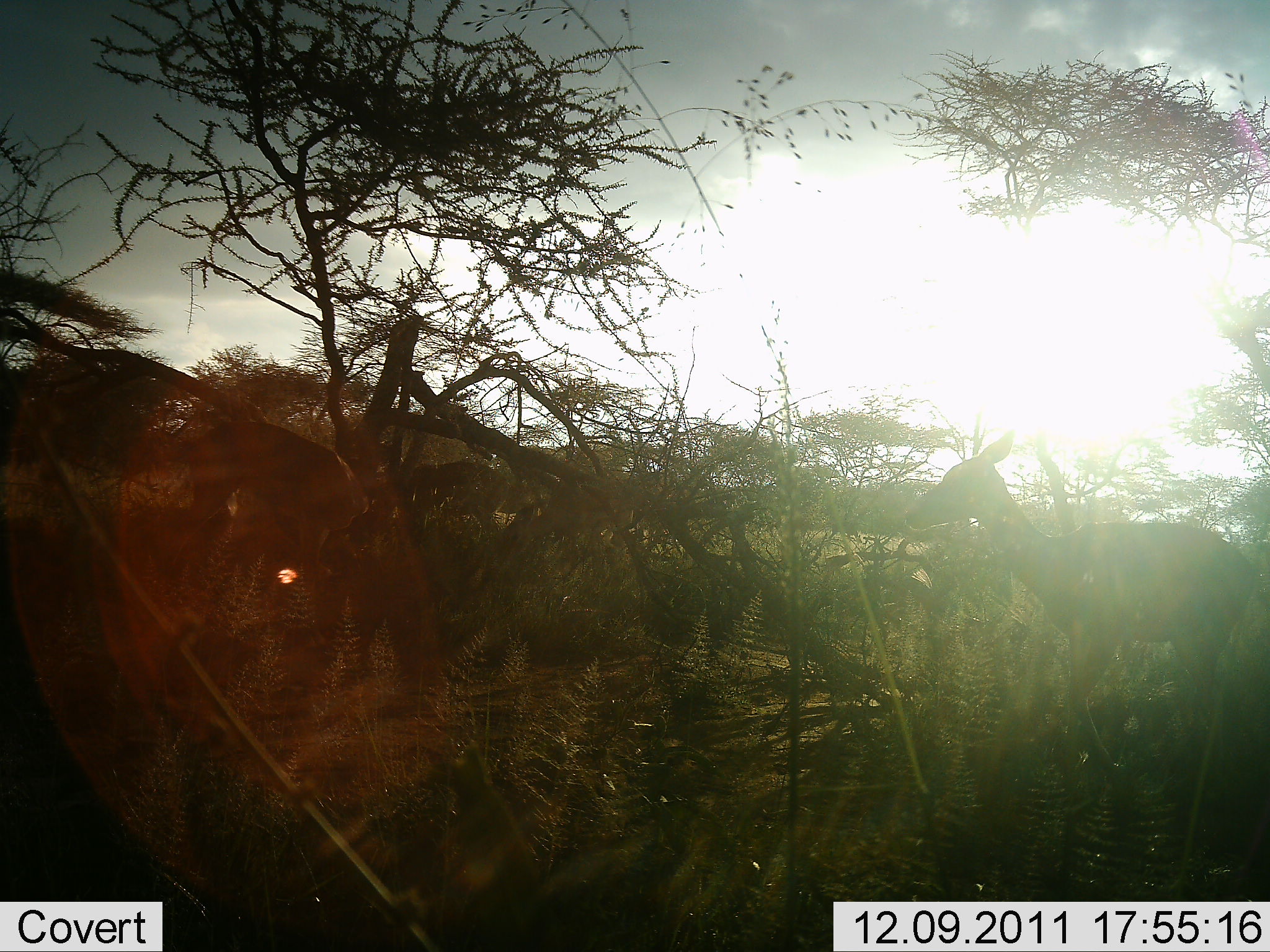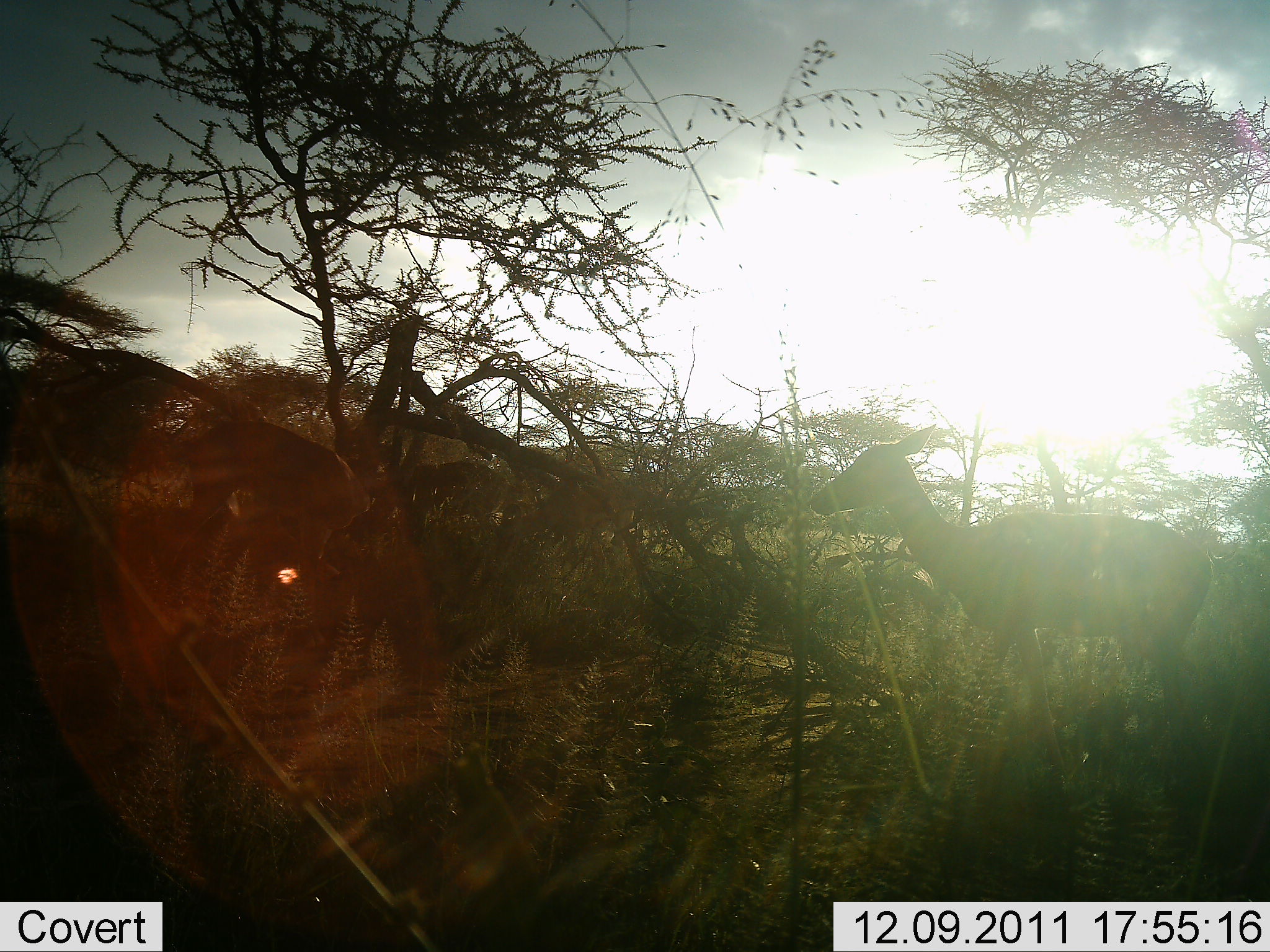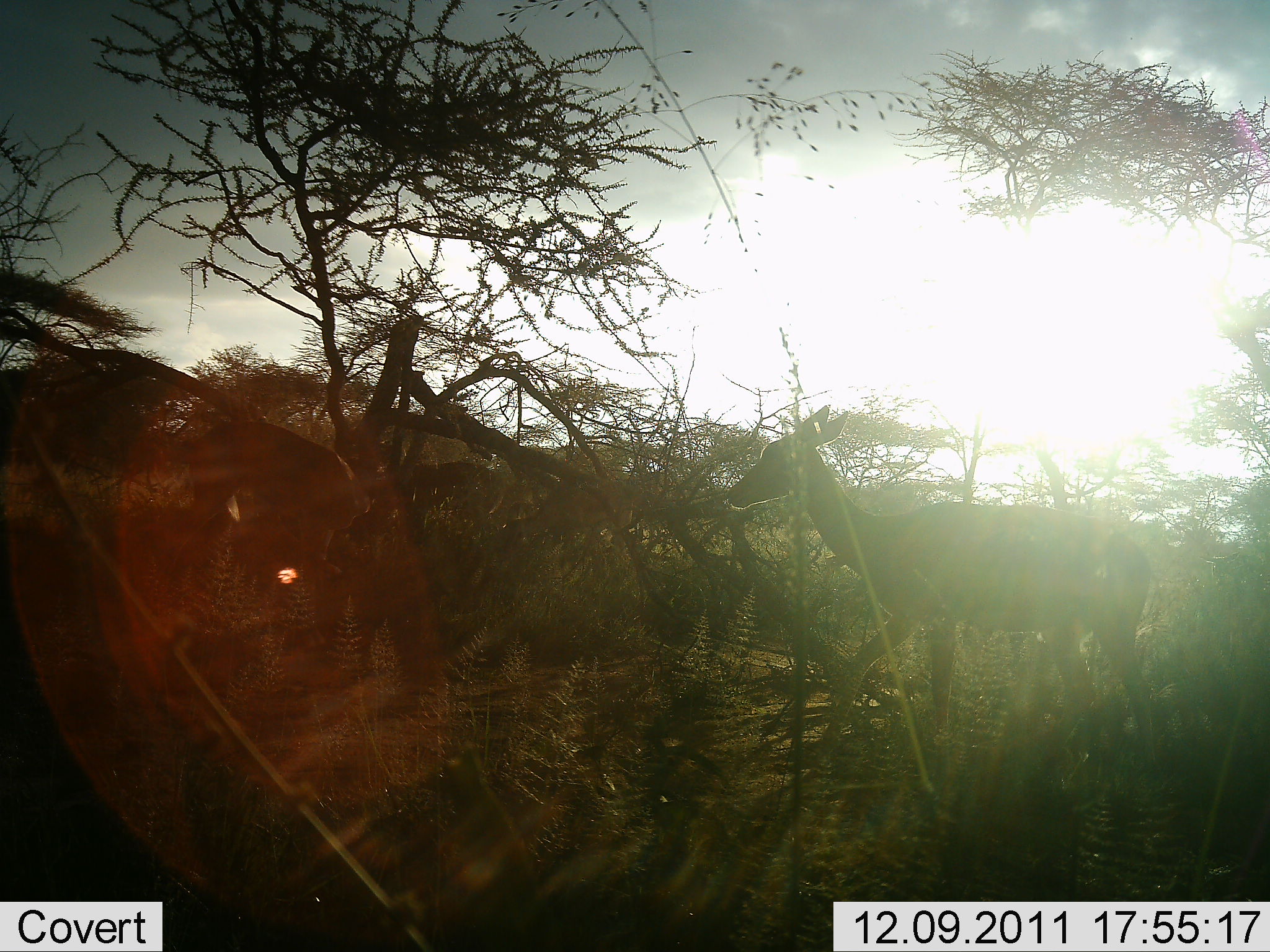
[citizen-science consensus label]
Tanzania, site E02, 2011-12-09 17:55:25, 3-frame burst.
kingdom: Animalia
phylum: Chordata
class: Mammalia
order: Artiodactyla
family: Bovidae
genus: Redunca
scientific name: Redunca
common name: reedbuck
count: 1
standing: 11%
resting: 0%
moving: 89%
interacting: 0%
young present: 0%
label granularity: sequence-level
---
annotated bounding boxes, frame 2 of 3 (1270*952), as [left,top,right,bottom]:
animal: [807,423,1237,862]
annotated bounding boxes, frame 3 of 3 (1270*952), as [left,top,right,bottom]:
animal: [721,400,1178,850]